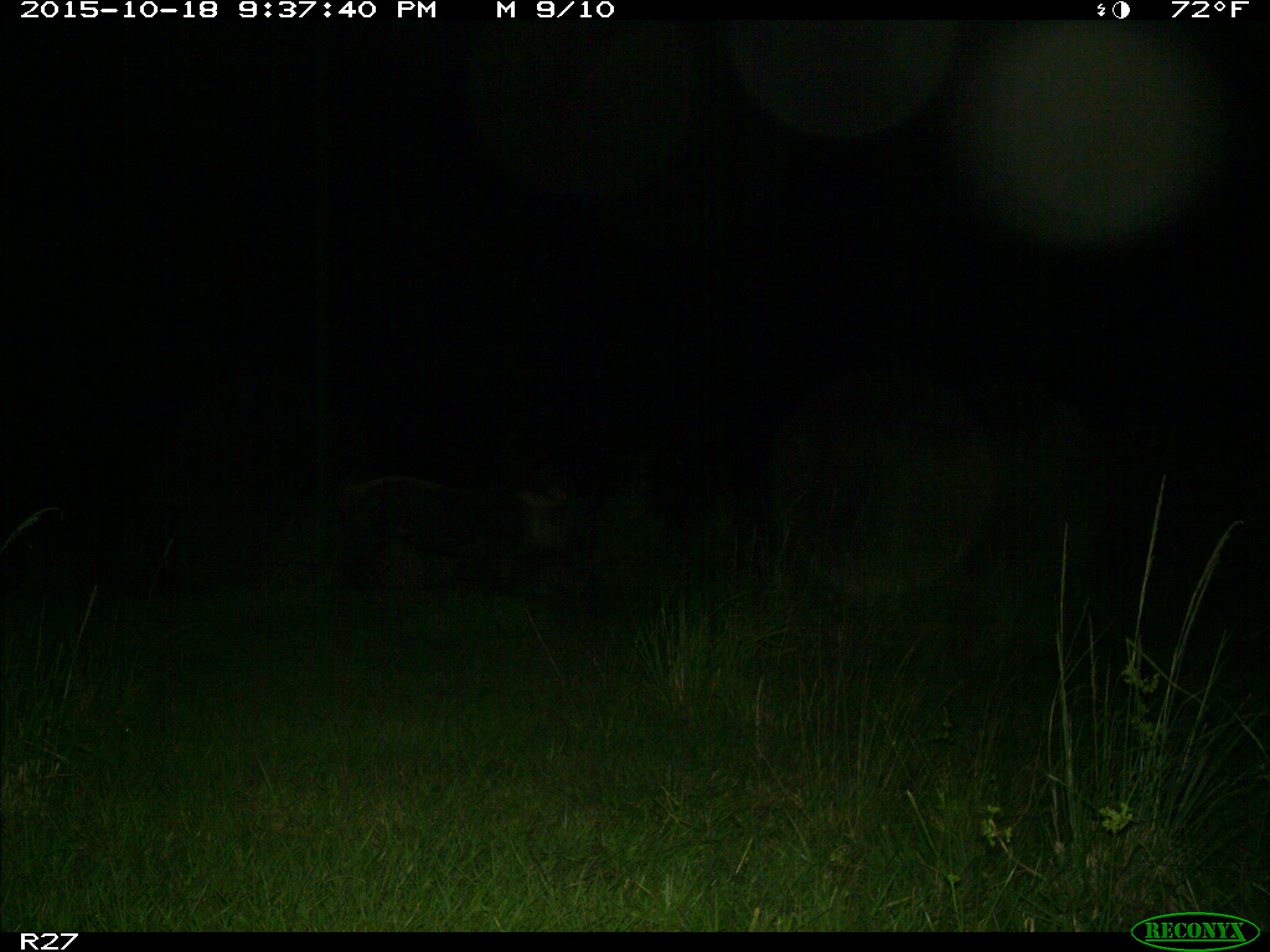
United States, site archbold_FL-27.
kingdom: Animalia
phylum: Chordata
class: Mammalia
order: Artiodactyla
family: Suidae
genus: Sus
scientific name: Sus scrofa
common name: wild boar